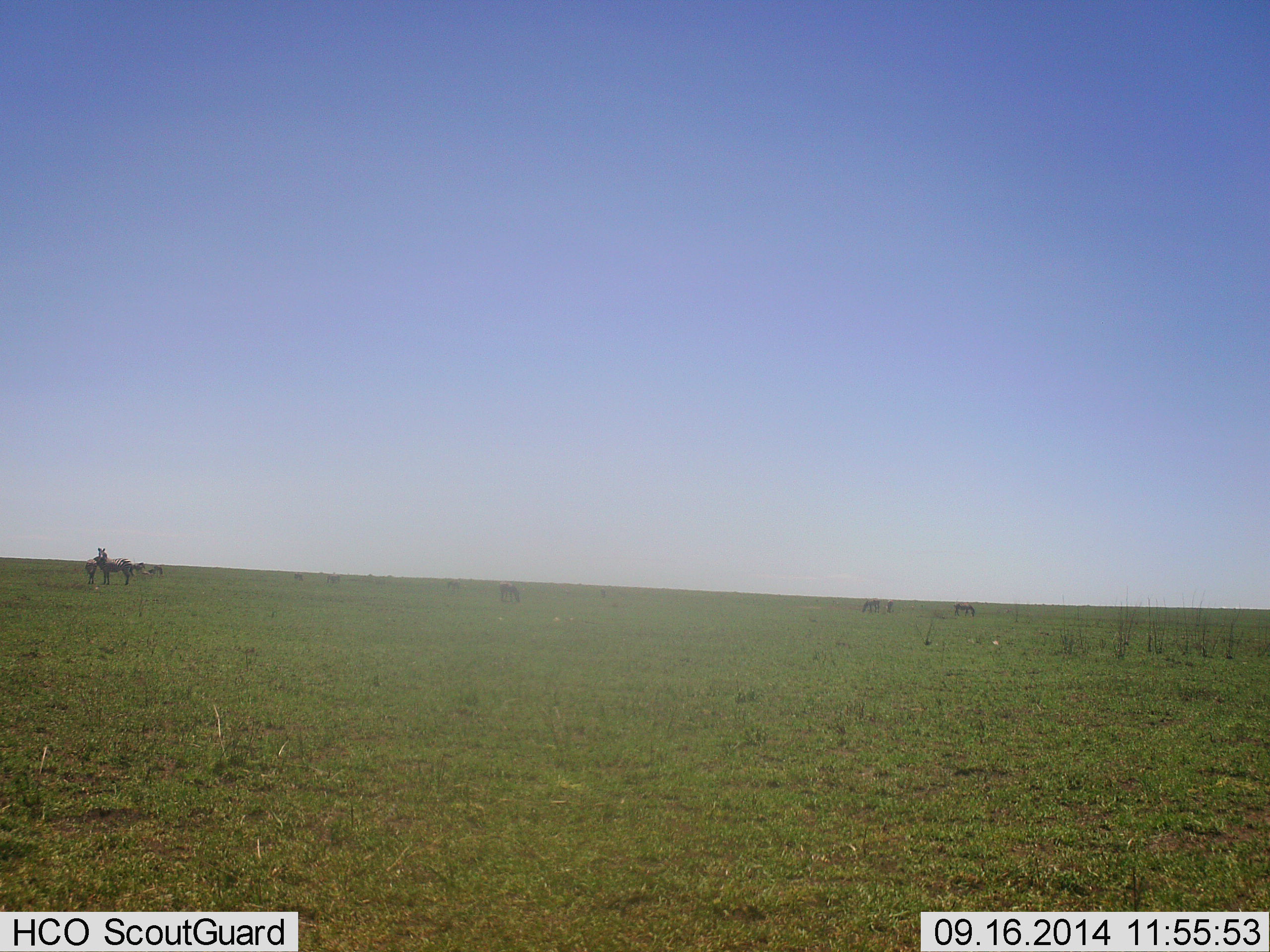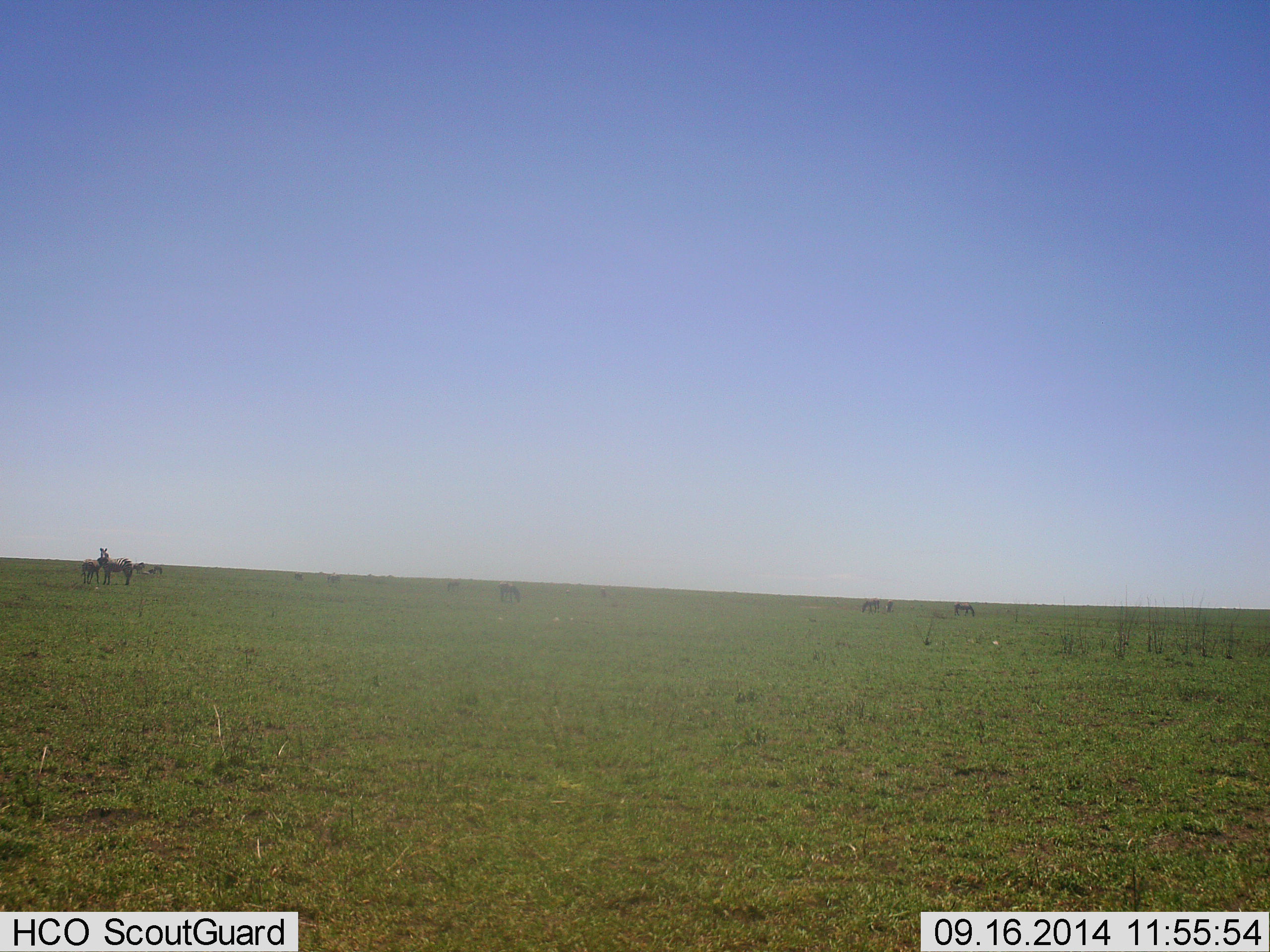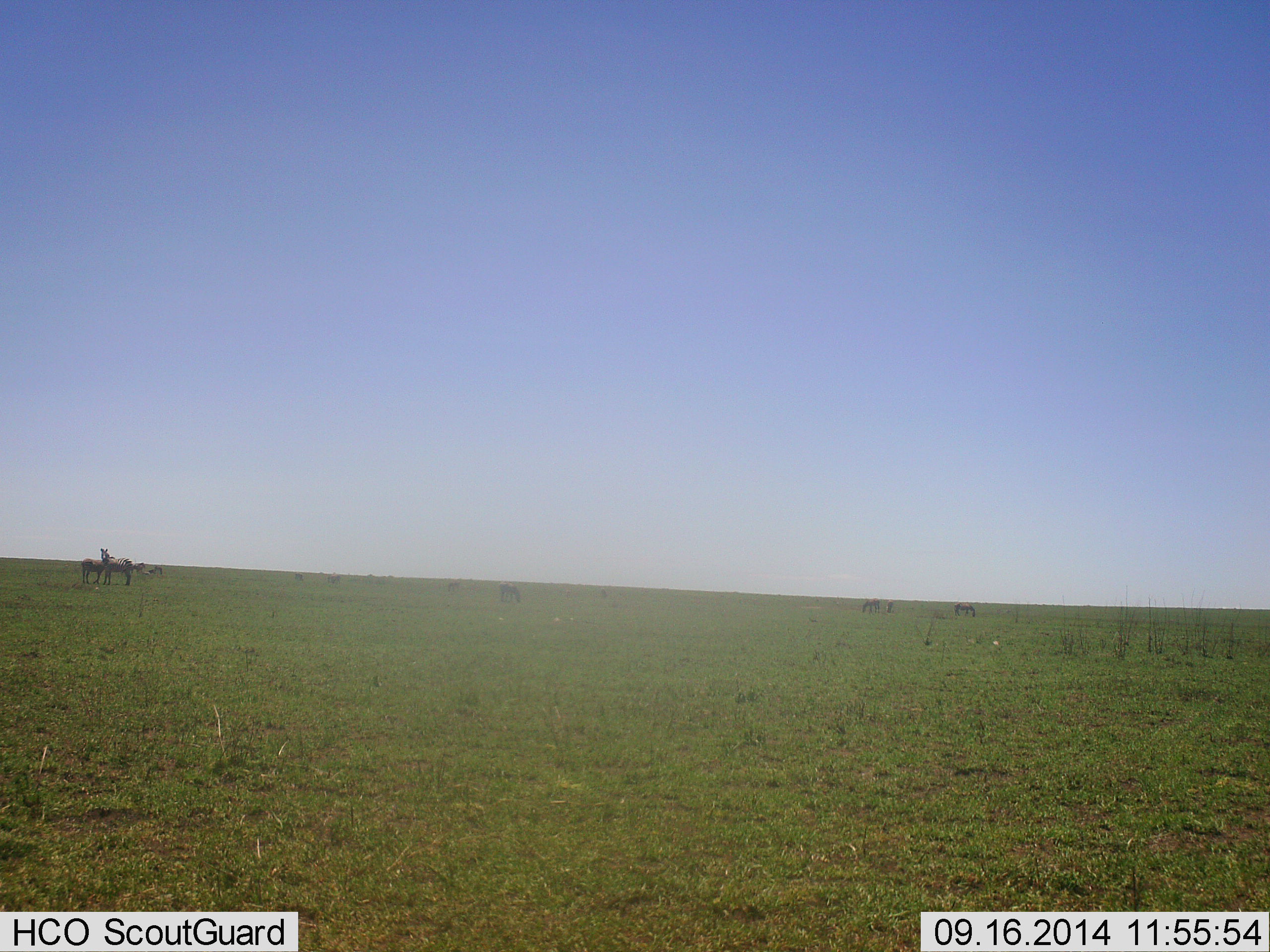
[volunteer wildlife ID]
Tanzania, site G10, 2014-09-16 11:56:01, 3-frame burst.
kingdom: Animalia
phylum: Chordata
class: Mammalia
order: Perissodactyla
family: Equidae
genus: Equus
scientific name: Equus quagga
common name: plains zebra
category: zebra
Zebra (plains zebra) (Equus quagga), count 8. Behavior (volunteer vote fractions): standing 100%, resting 10%, moving 0%, interacting 0%. Young present (vote fraction): 10%. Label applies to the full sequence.